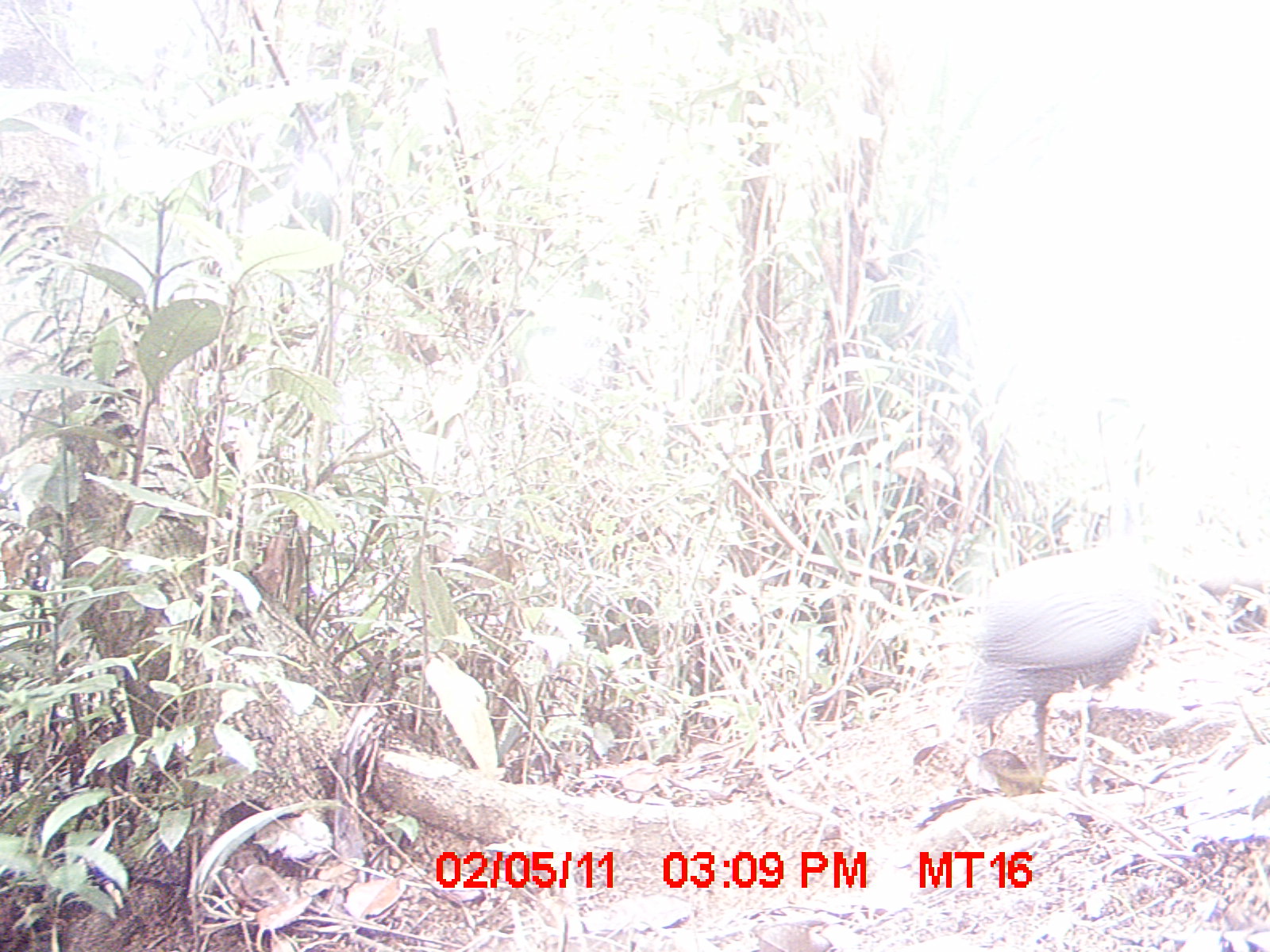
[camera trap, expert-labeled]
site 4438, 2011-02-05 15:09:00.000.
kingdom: Animalia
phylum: Chordata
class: Aves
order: Galliformes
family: Numididae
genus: Numida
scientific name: Numida meleagris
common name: helmeted guineafowl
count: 2